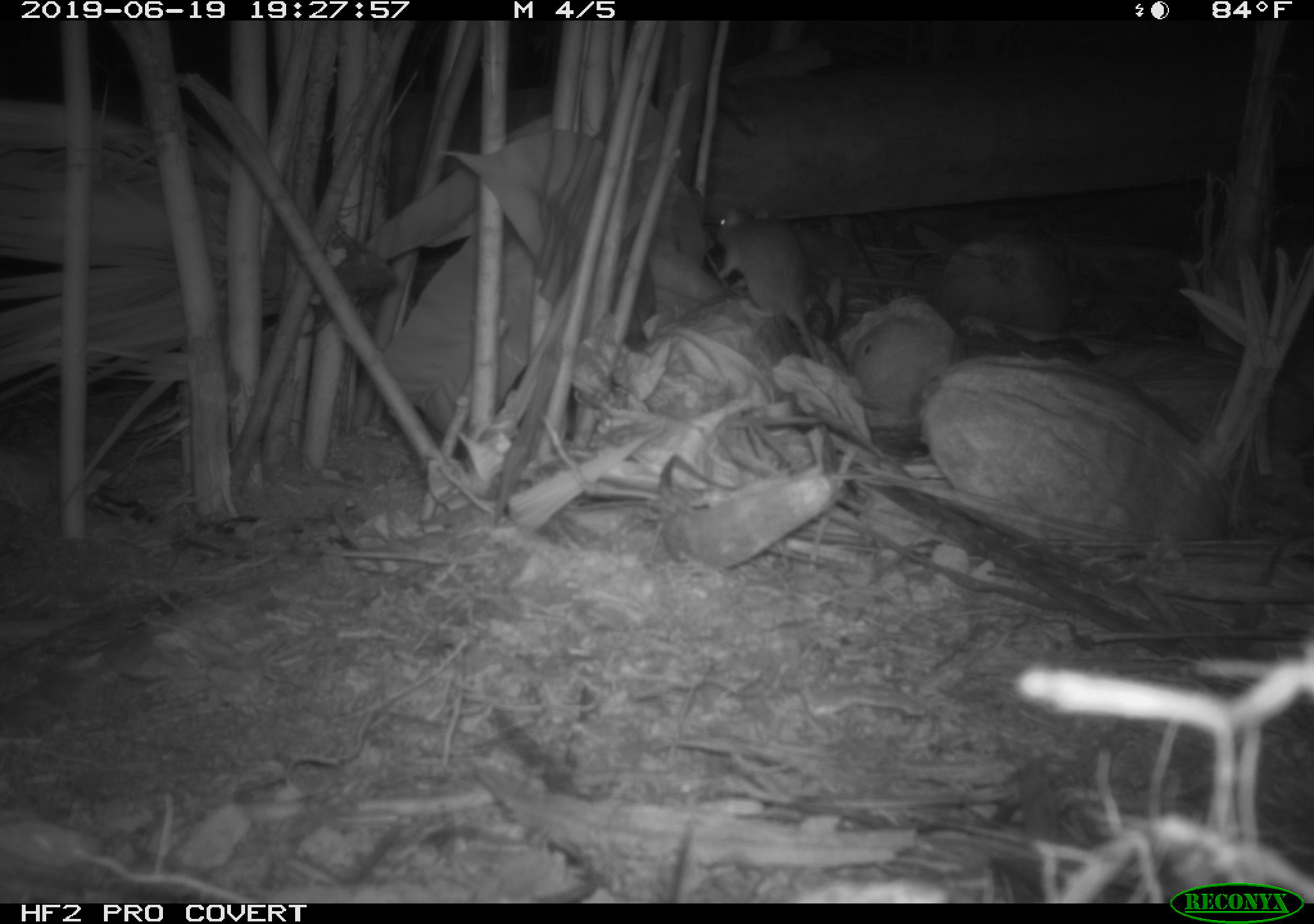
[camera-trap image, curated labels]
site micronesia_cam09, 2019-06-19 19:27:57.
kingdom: Animalia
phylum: Chordata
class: Mammalia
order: Rodentia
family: Muridae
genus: Rattus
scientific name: Rattus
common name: rat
Rat (Rattus).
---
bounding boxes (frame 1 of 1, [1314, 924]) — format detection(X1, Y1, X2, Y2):
rat: detection(701, 194, 830, 369)